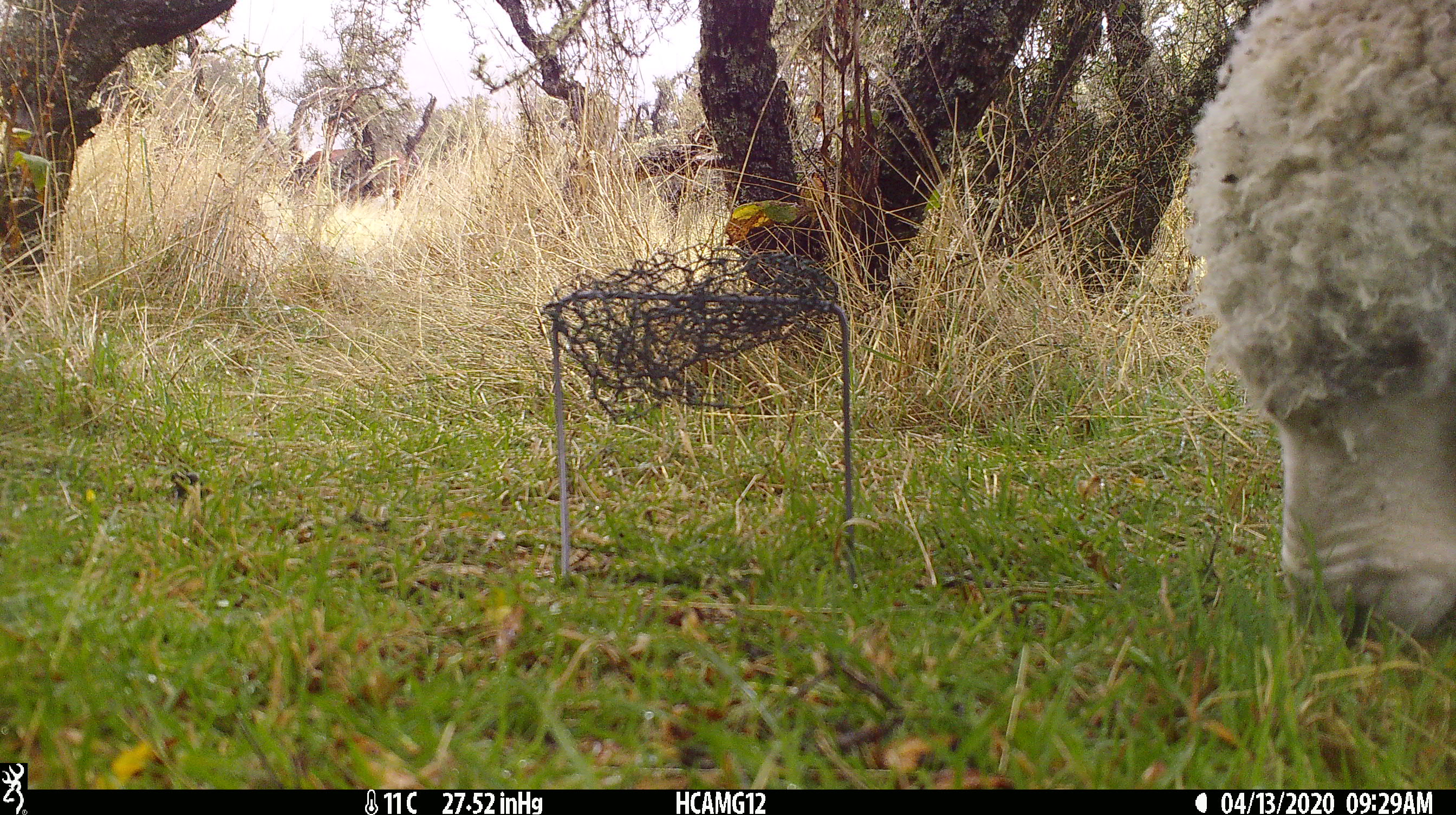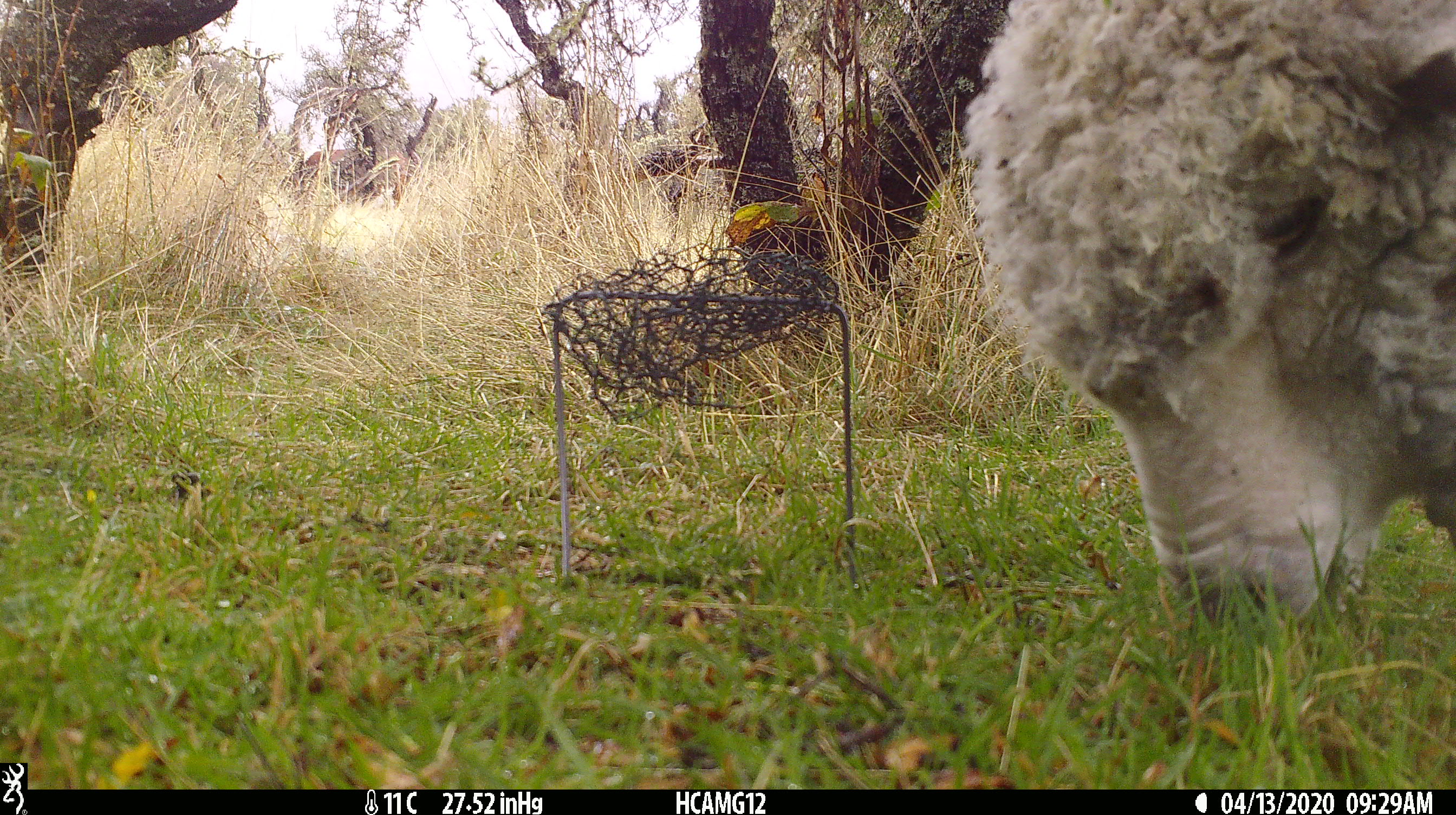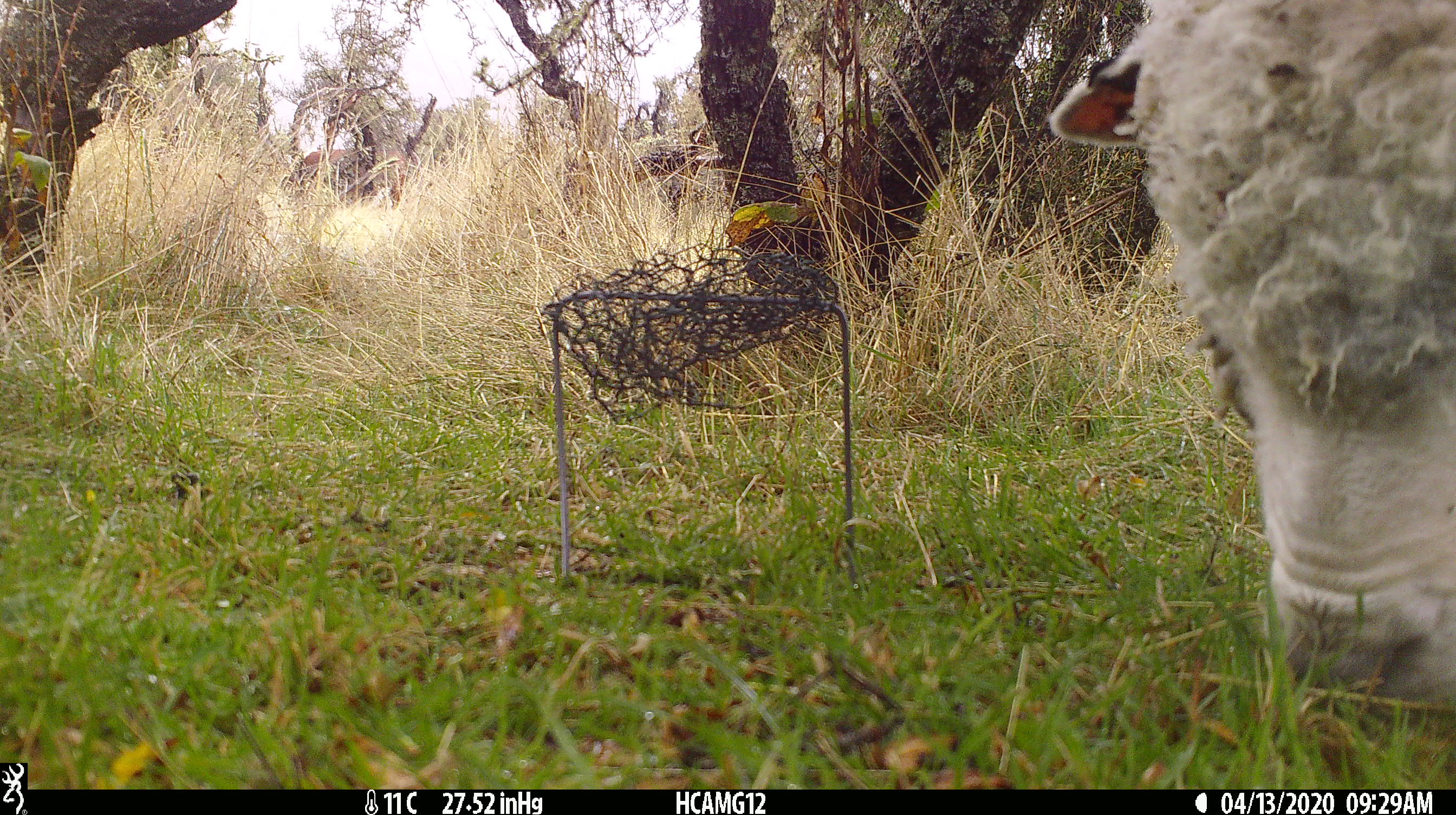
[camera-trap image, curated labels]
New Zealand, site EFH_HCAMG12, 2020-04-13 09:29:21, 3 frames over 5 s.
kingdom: Animalia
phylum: Chordata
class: Mammalia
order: Artiodactyla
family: Bovidae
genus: Ovis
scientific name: Ovis aries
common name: domestic sheep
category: sheep